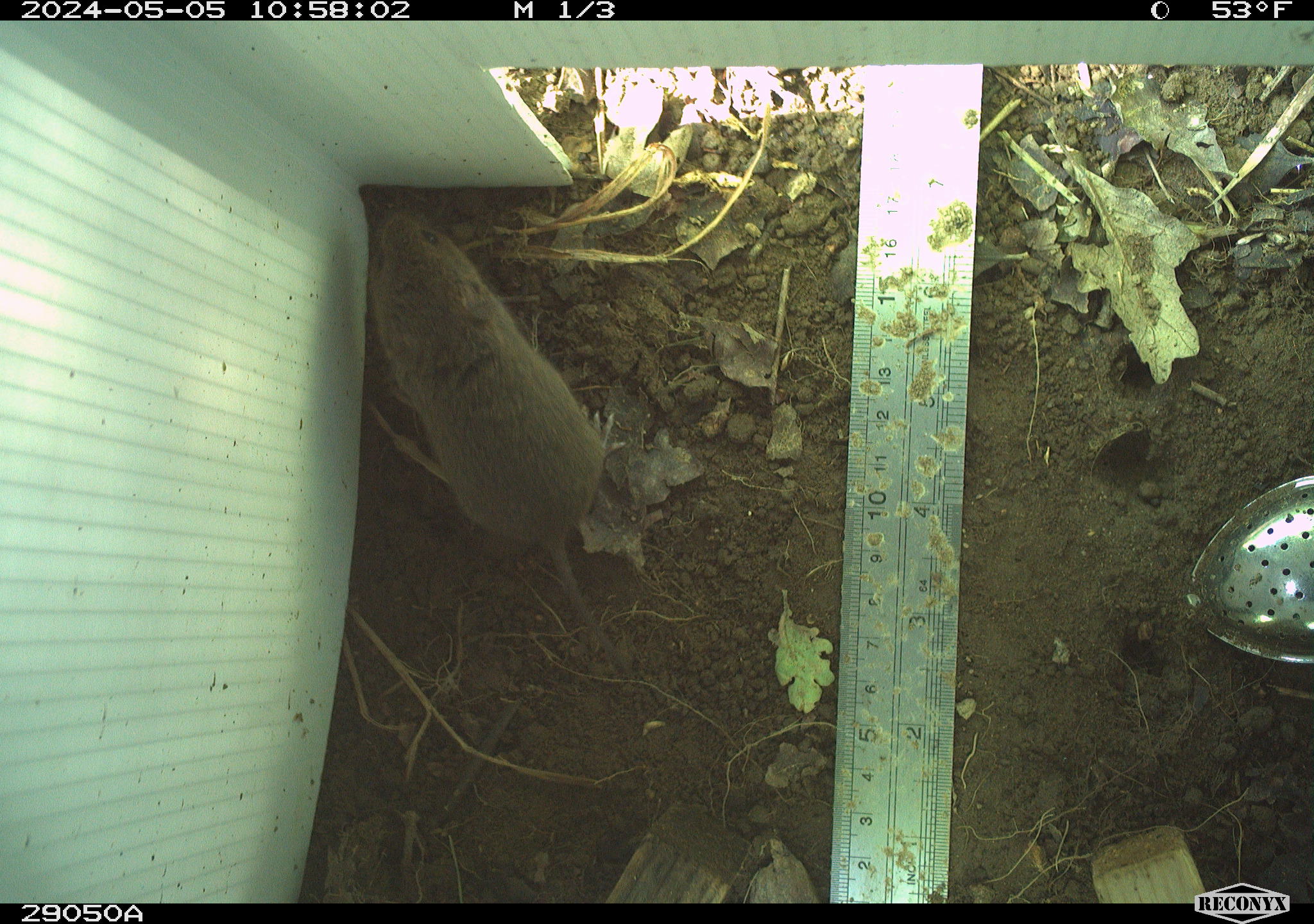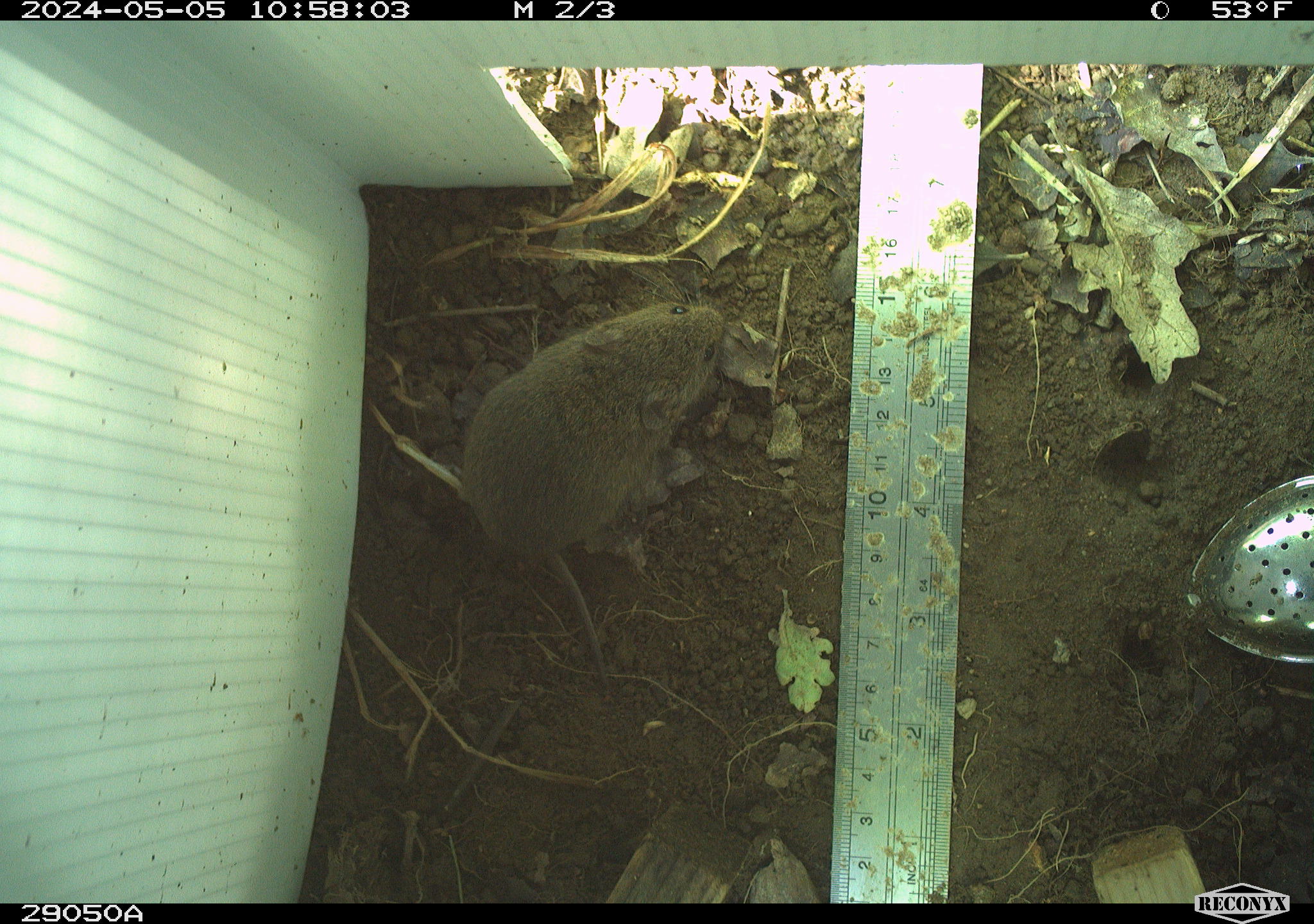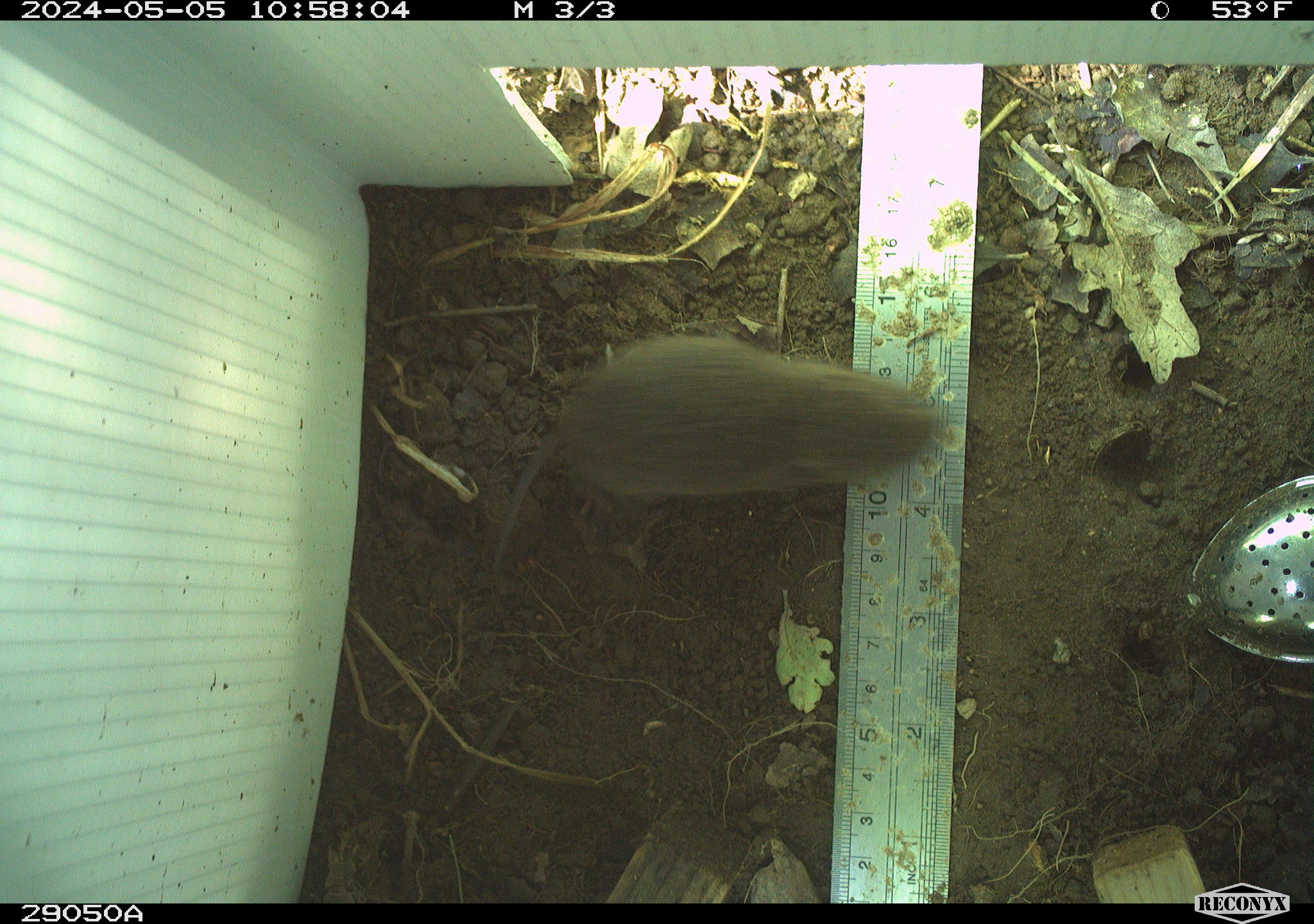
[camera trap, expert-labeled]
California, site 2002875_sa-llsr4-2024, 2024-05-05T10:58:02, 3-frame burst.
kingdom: Animalia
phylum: Chordata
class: Mammalia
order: Rodentia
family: Cricetidae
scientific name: Arvicolinae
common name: voles, lemmings, and muskrats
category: arvicolinae subfamily